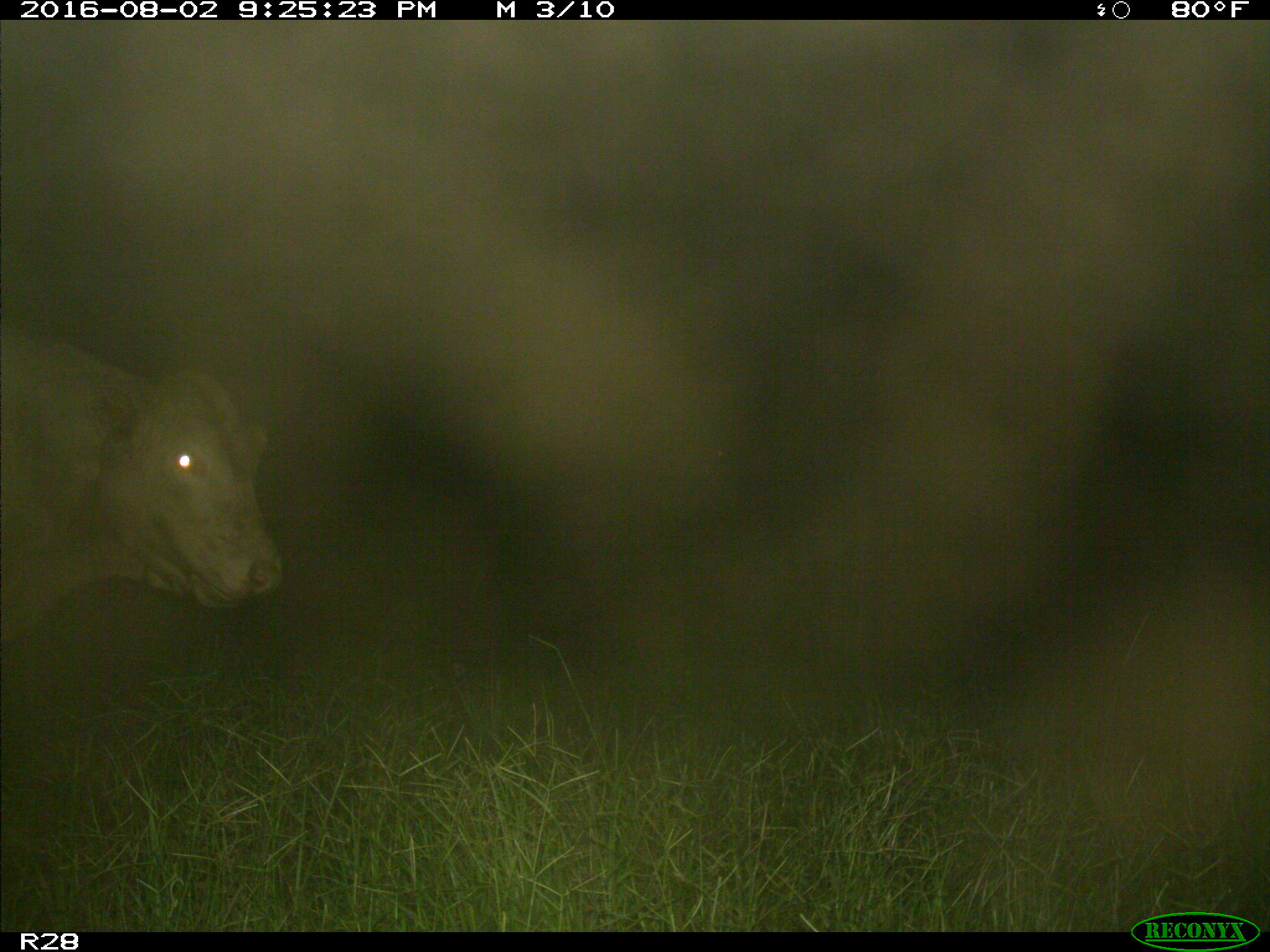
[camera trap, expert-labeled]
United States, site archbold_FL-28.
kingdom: Animalia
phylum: Chordata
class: Mammalia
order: Artiodactyla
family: Bovidae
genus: Bos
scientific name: Bos taurus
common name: domestic cow